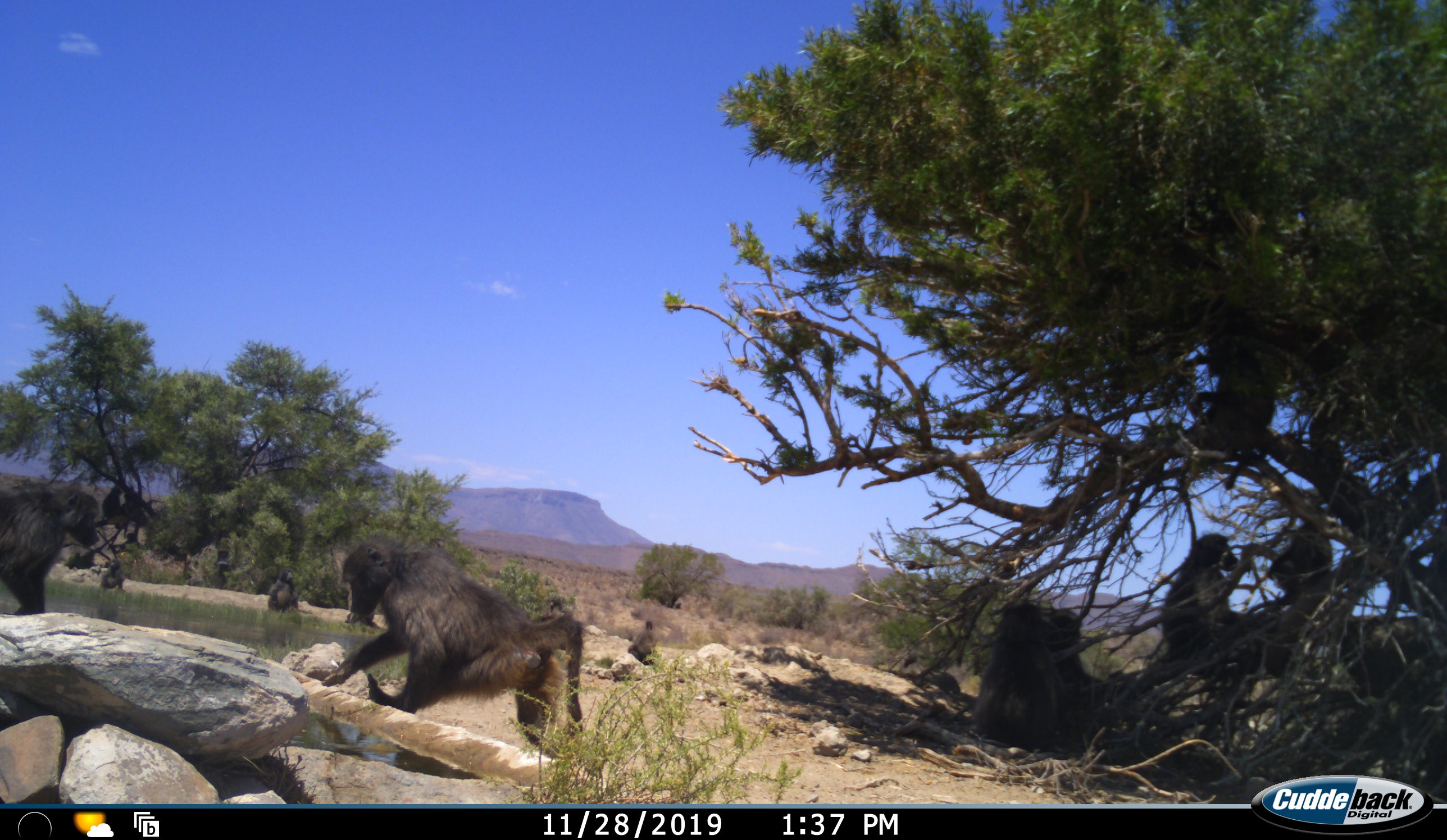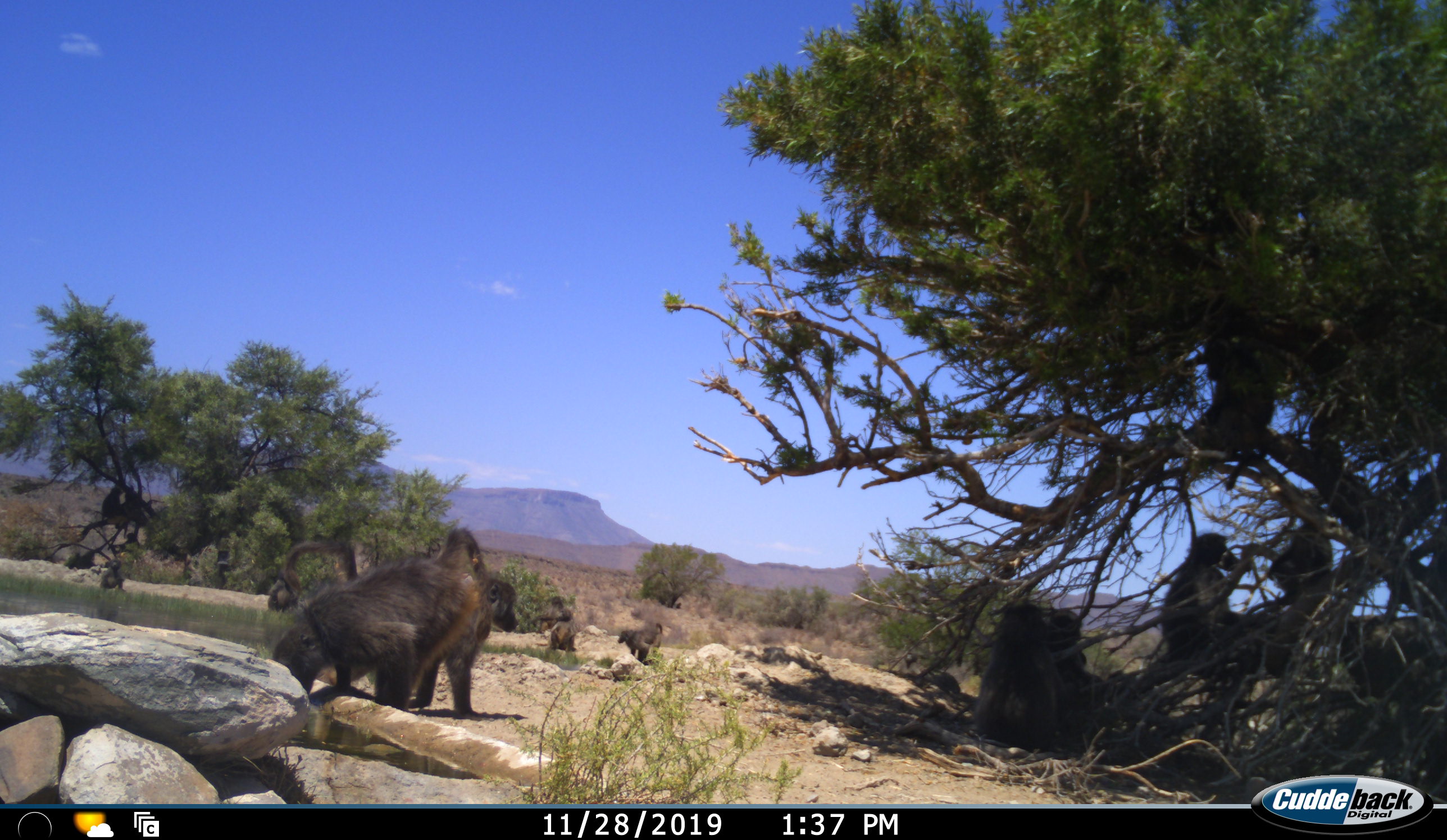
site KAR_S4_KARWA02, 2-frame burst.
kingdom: Animalia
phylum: Chordata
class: Mammalia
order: Primates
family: Cercopithecidae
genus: Papio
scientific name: Papio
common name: baboon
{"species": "baboon (Papio)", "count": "11-50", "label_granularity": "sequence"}